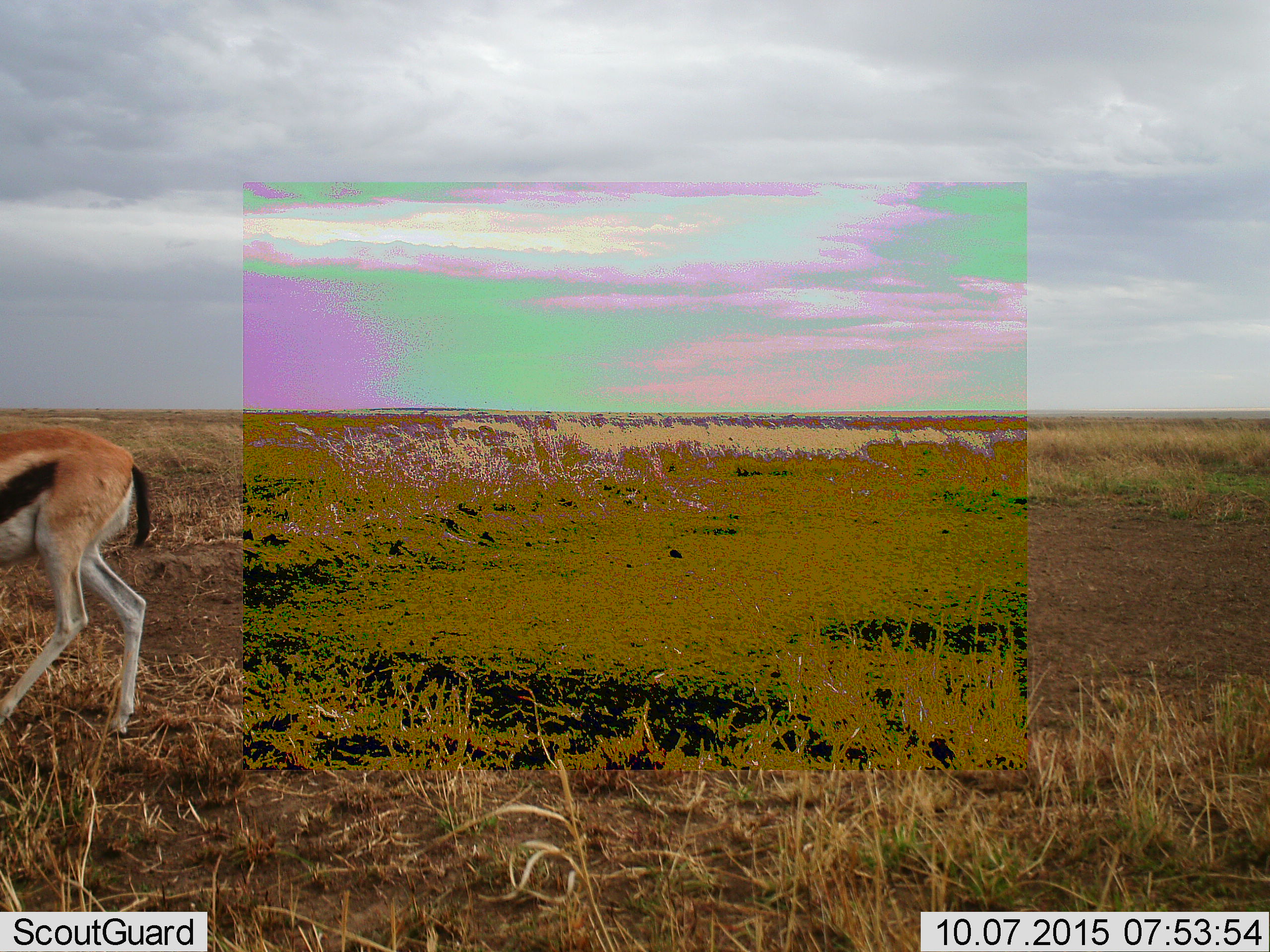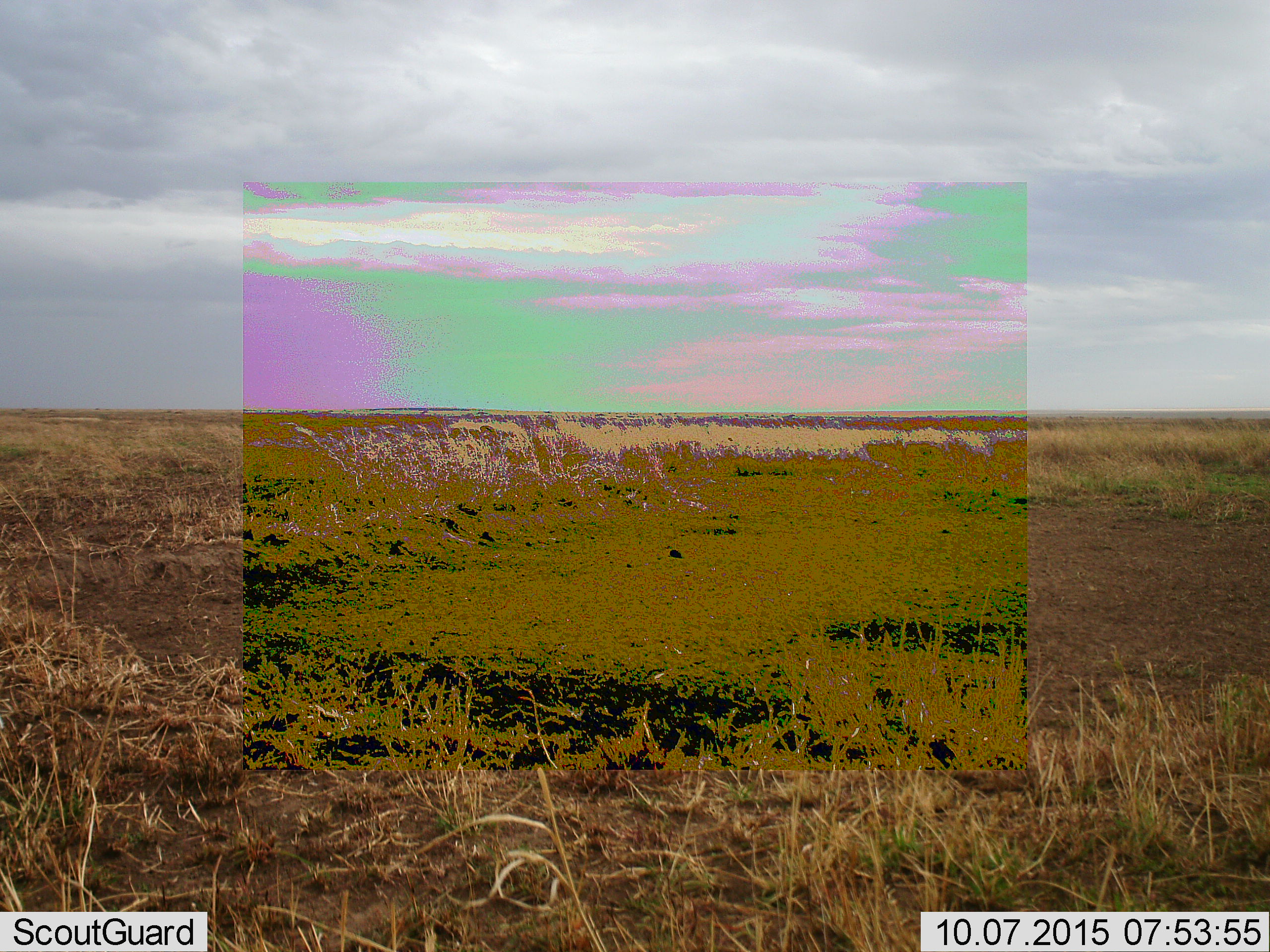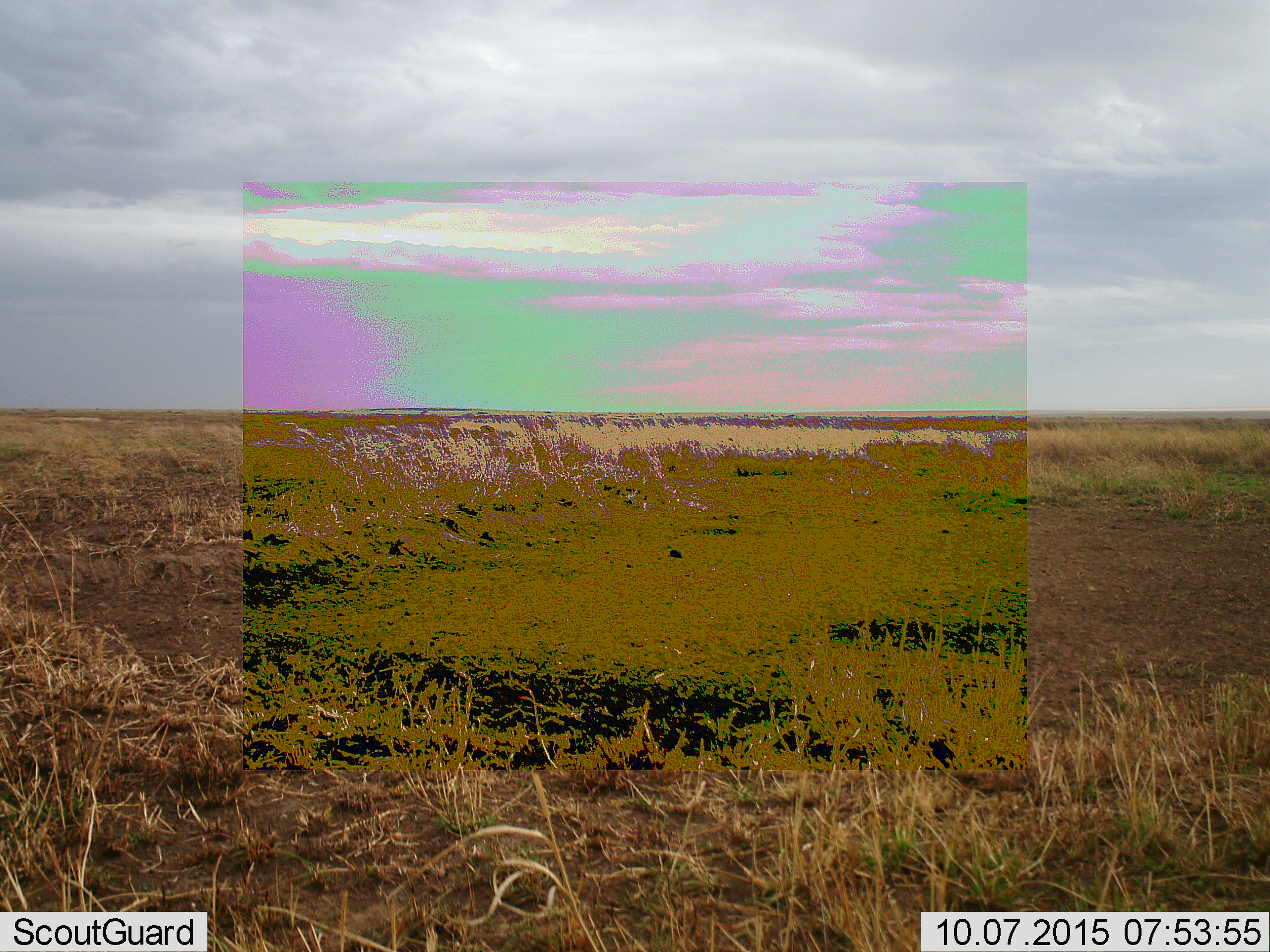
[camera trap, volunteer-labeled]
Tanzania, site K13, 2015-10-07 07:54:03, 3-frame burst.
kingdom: Animalia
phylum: Chordata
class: Mammalia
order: Artiodactyla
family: Bovidae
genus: Eudorcas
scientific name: Eudorcas thomsonii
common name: thomson's gazelle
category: gazellethomsons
Gazellethomsons (thomson's gazelle) (Eudorcas thomsonii), count 1. Behavior (volunteer vote fractions): standing 0%, resting 0%, moving 100%, interacting 0%. Young present (vote fraction): 0%. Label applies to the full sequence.